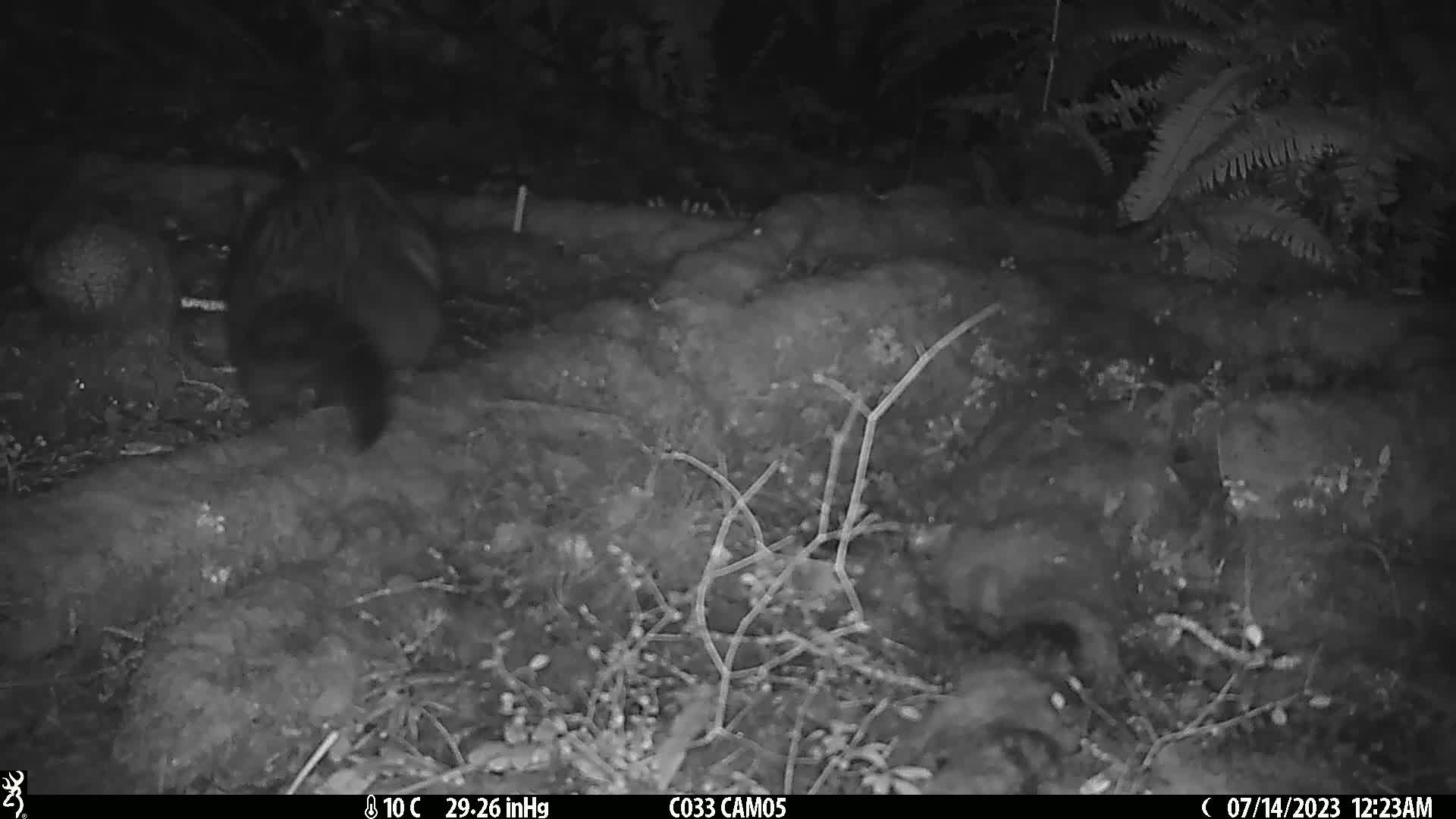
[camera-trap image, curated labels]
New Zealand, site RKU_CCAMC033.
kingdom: Animalia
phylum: Chordata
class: Mammalia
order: Diprotodontia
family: Phalangeridae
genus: Trichosurus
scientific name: Trichosurus vulpecula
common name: common brushtail possum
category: possum